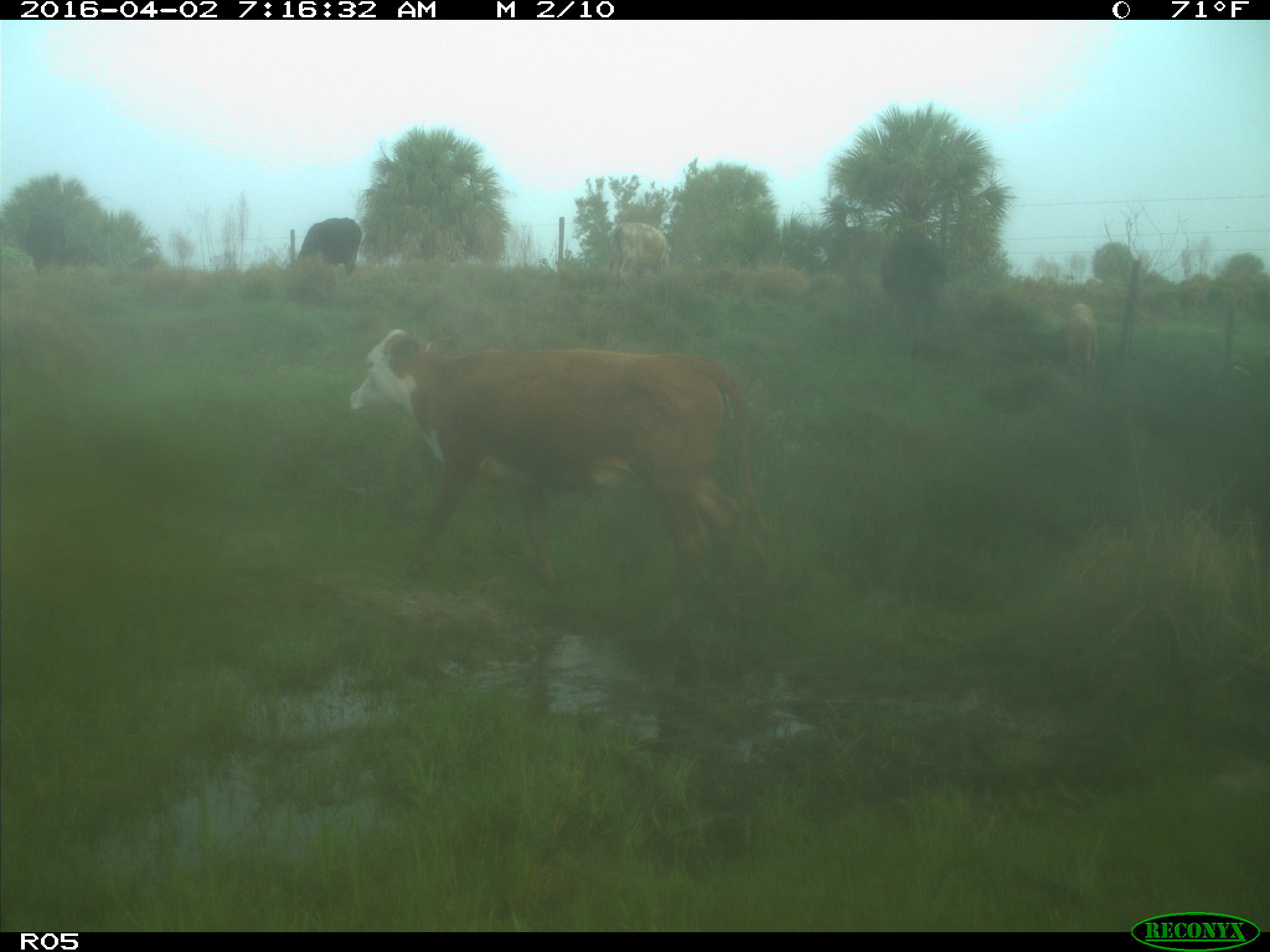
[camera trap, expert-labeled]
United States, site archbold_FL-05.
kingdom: Animalia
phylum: Chordata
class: Mammalia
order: Artiodactyla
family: Bovidae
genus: Bos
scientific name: Bos taurus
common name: domestic cow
Bos taurus (domestic cow).